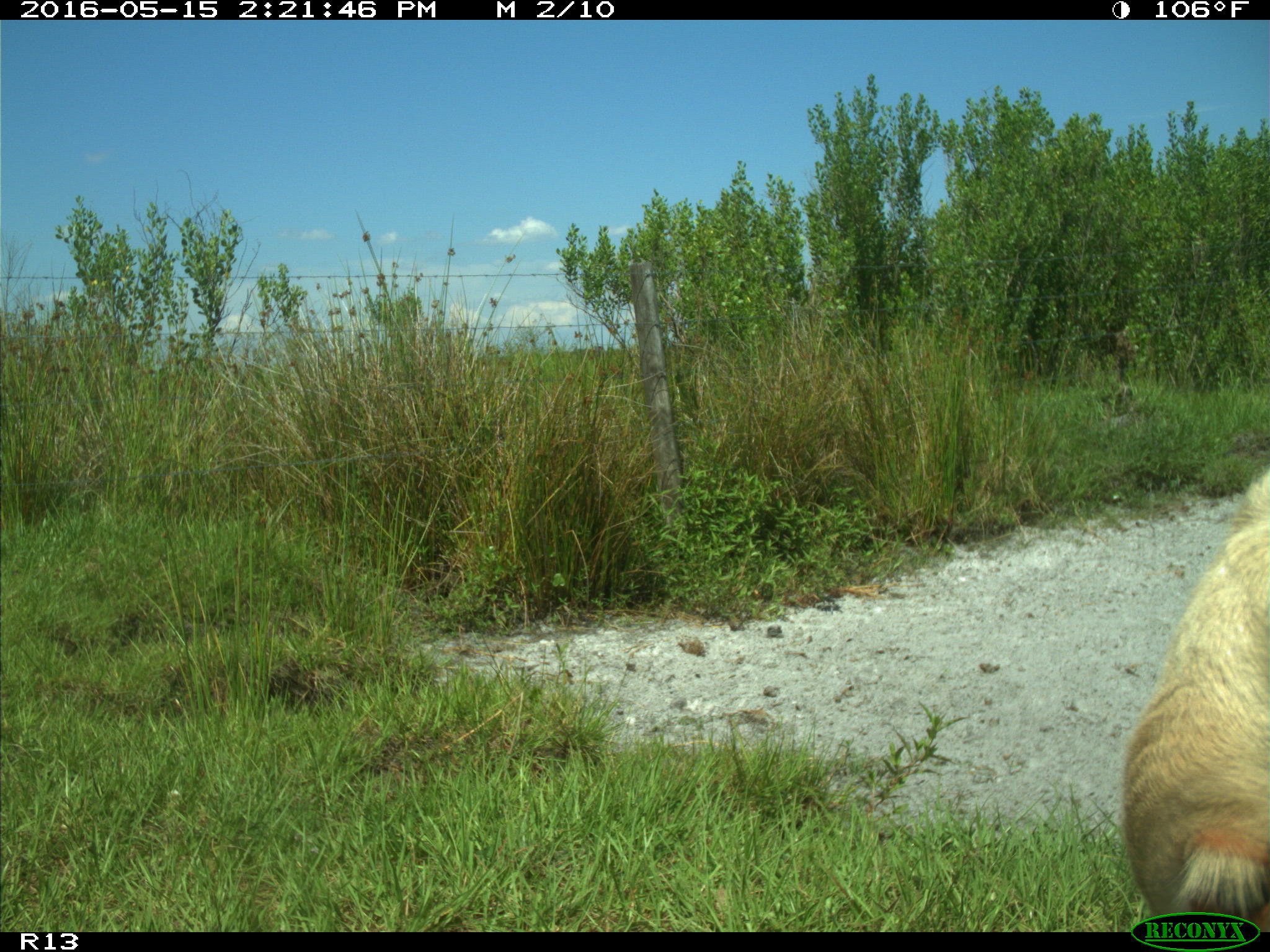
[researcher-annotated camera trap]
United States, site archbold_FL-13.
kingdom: Animalia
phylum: Chordata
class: Mammalia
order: Artiodactyla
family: Bovidae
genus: Bos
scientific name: Bos taurus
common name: domestic cow